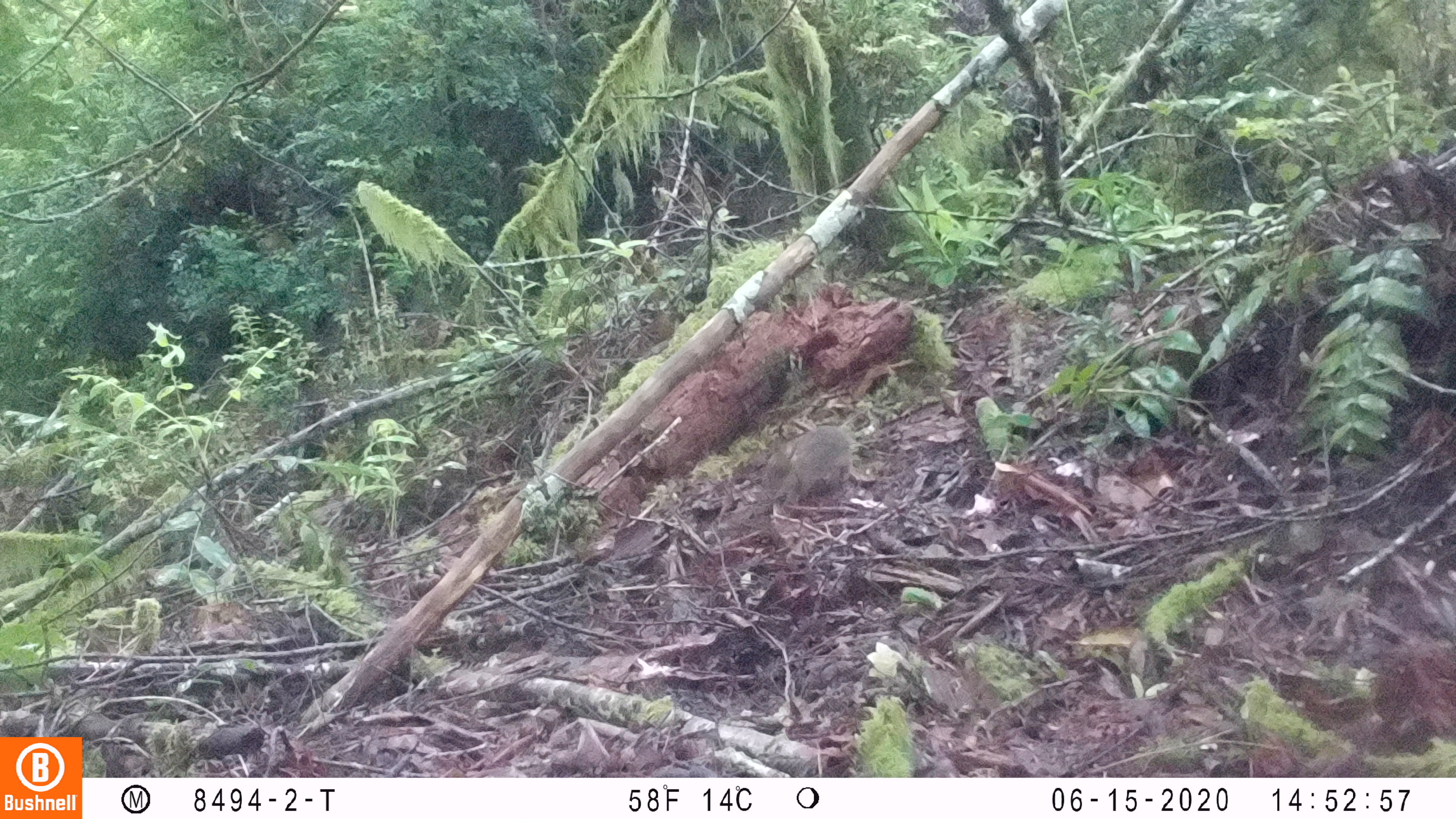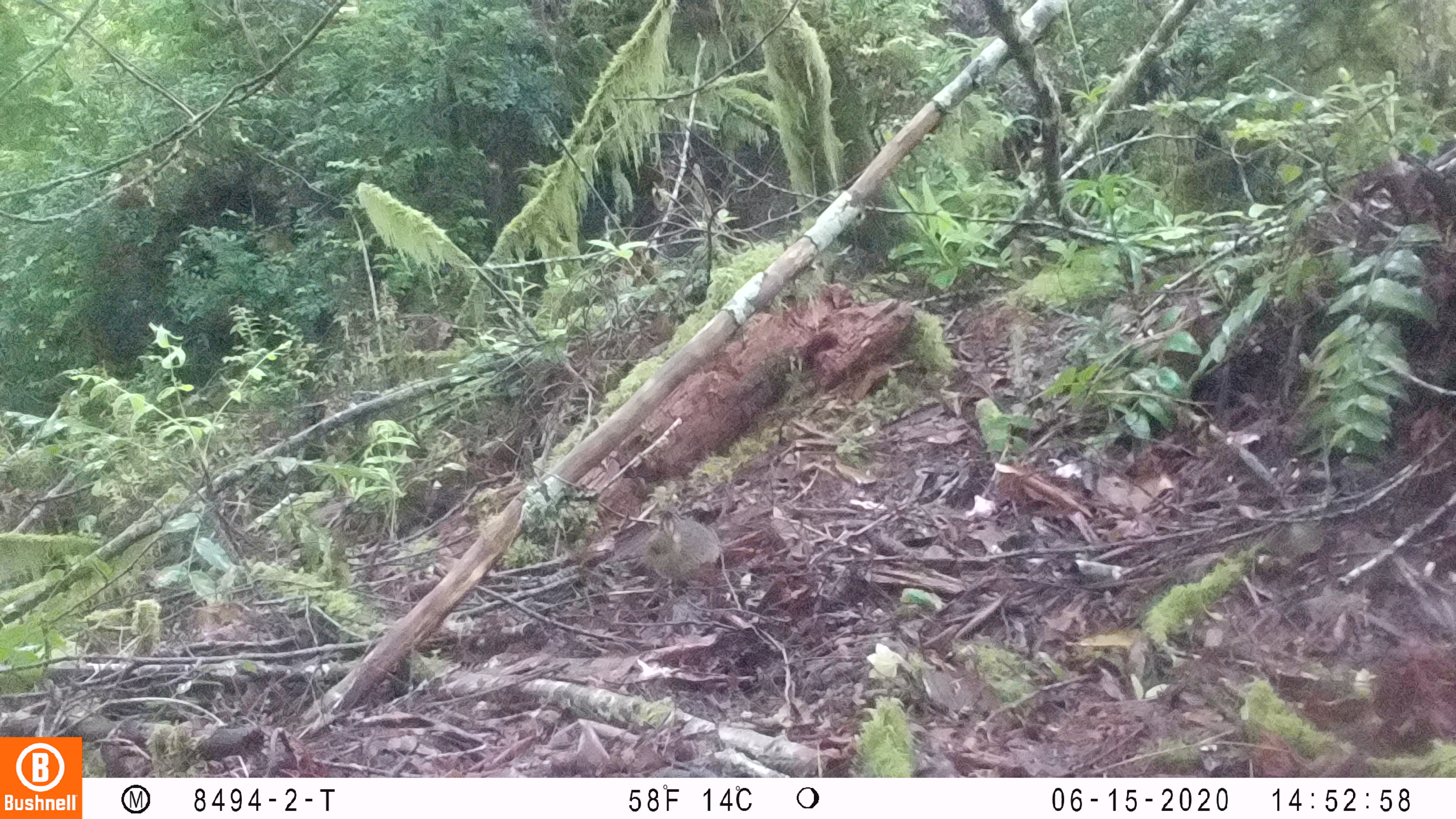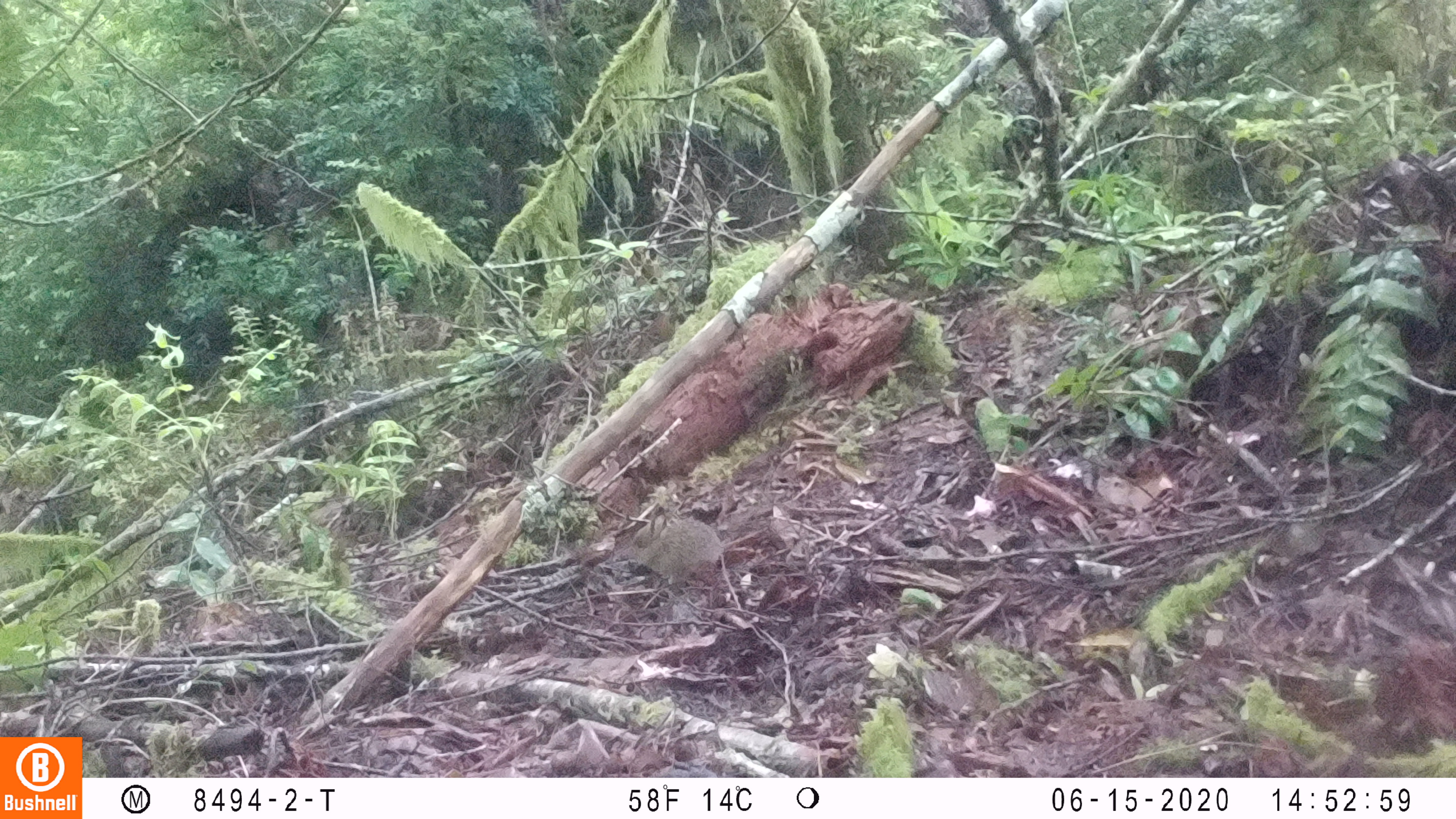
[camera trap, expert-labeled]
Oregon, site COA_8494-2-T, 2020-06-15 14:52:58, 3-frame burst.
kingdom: Animalia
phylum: Chordata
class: Mammalia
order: Lagomorpha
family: Leporidae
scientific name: Leporidae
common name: hares and rabbits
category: leporidae family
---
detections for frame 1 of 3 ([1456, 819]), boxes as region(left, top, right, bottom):
leporidae family: region(764, 426, 851, 503)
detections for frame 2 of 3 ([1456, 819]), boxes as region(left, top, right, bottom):
leporidae family: region(647, 510, 721, 575)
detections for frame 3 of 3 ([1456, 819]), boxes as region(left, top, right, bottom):
leporidae family: region(631, 508, 724, 582)